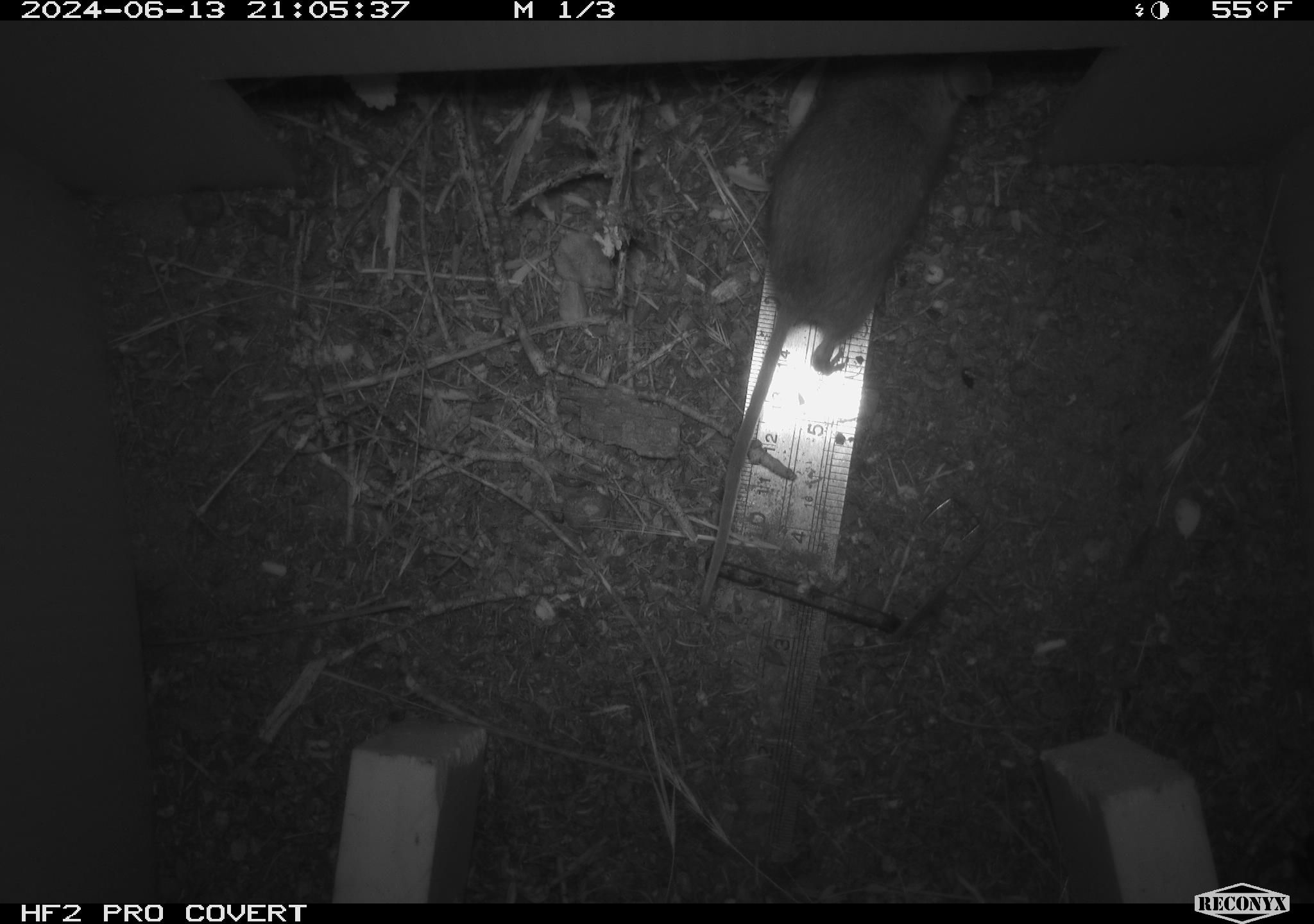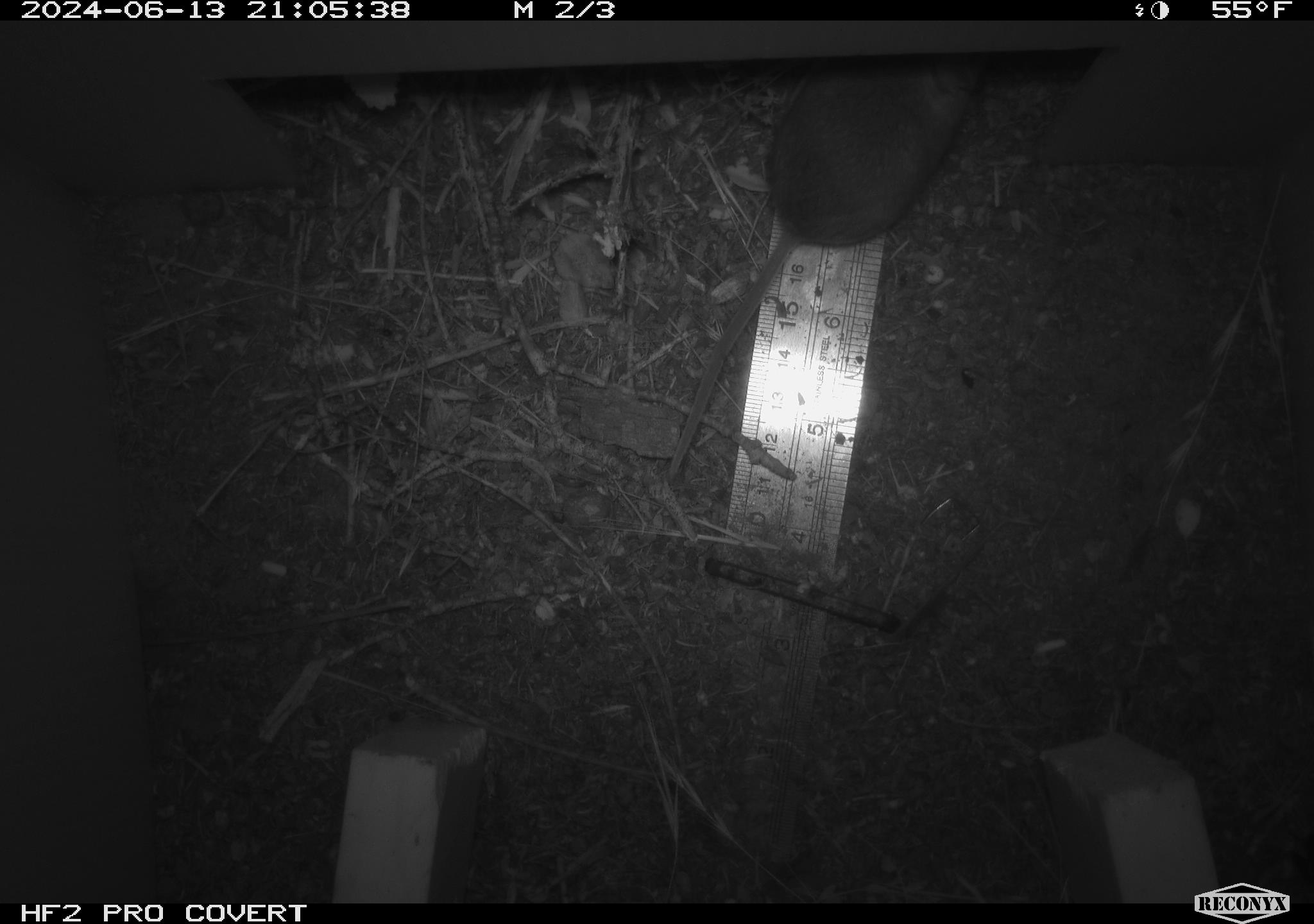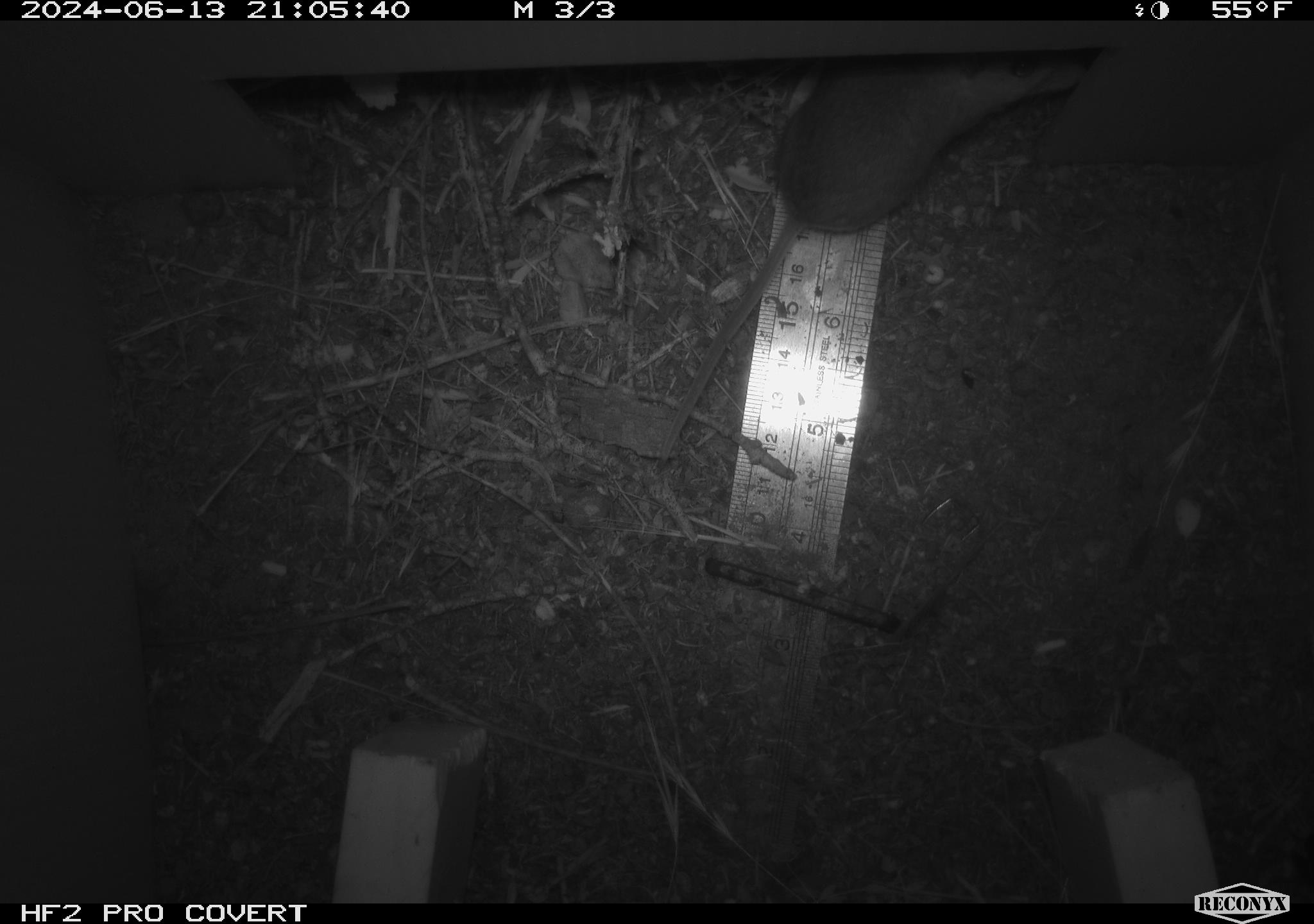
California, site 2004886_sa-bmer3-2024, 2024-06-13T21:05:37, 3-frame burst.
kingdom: Animalia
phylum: Chordata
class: Mammalia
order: Rodentia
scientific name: Rodentia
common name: mouse species